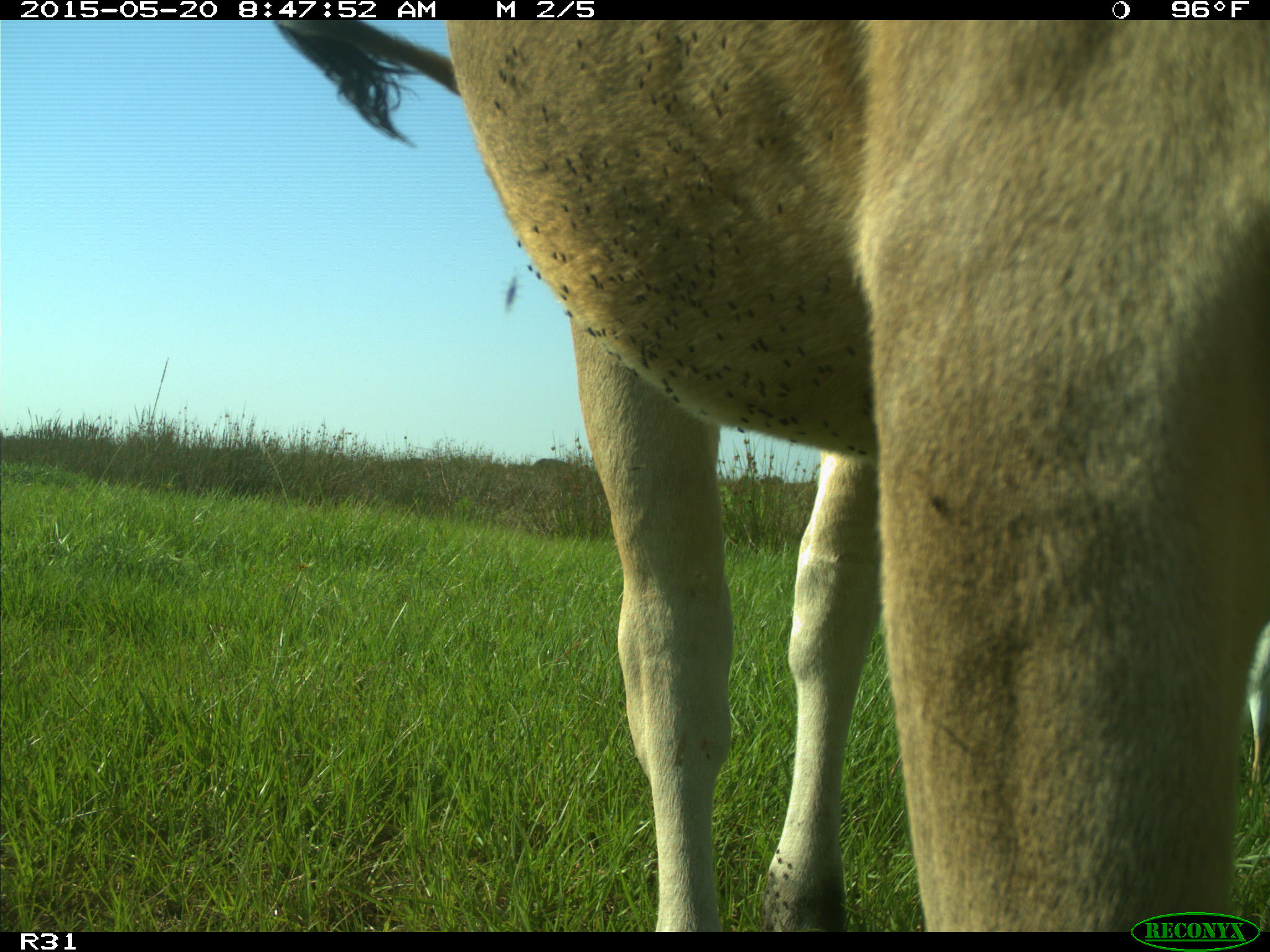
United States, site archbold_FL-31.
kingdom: Animalia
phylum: Chordata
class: Mammalia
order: Artiodactyla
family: Bovidae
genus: Bos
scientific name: Bos taurus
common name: domestic cow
Bos taurus (domestic cow).